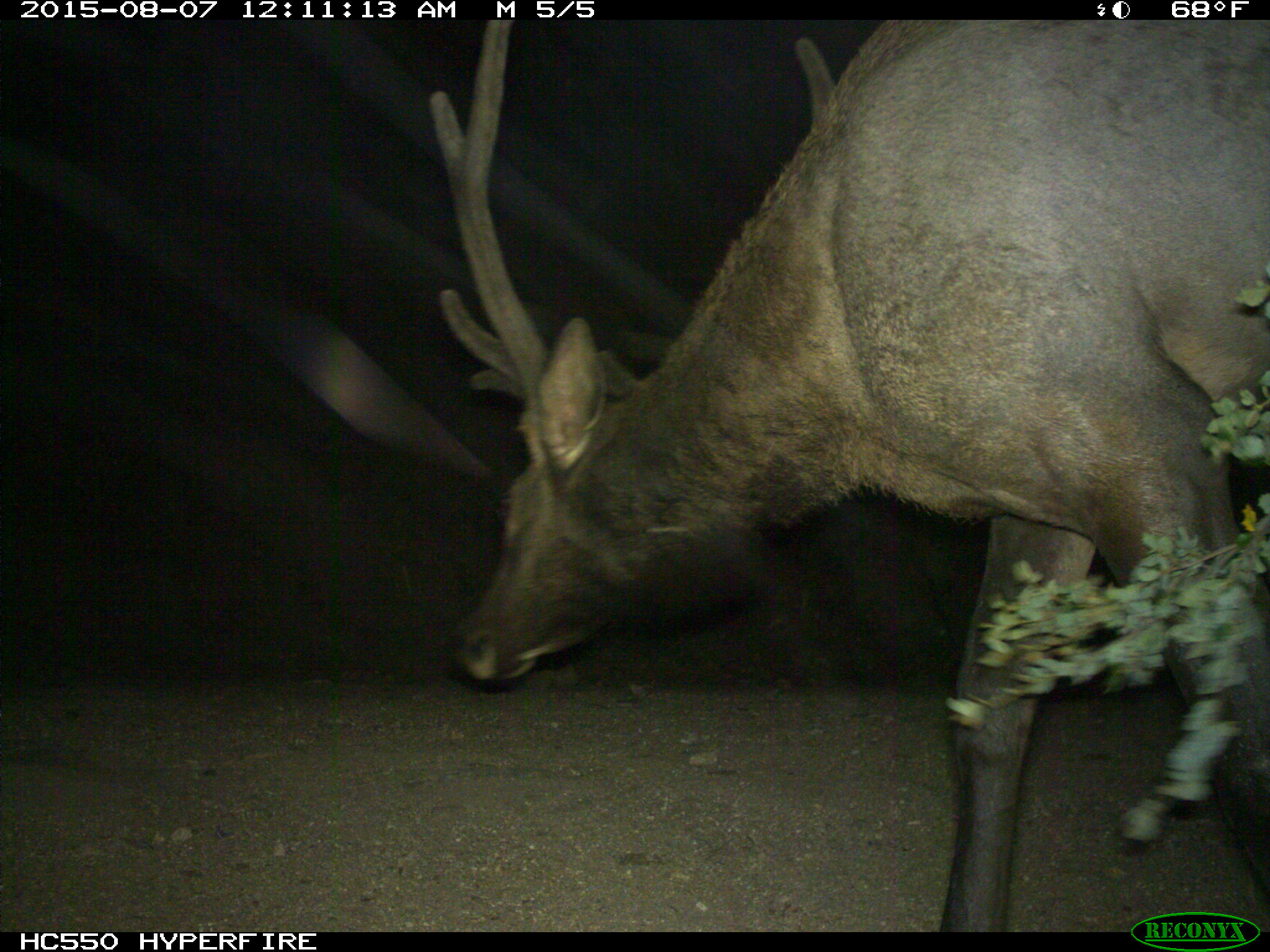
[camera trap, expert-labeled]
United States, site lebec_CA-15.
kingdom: Animalia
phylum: Chordata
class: Mammalia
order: Artiodactyla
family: Cervidae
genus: Cervus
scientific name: Cervus canadensis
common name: elk